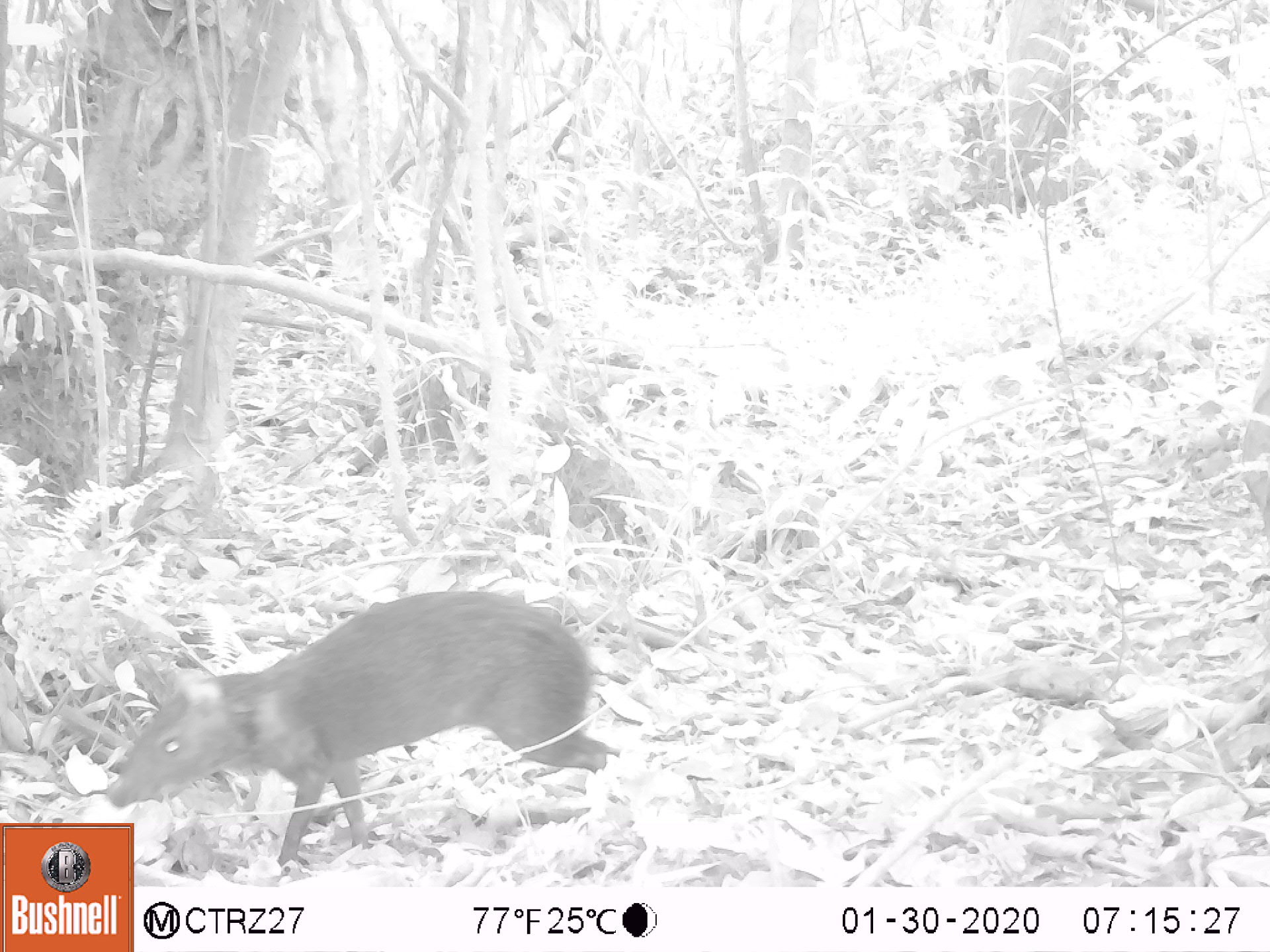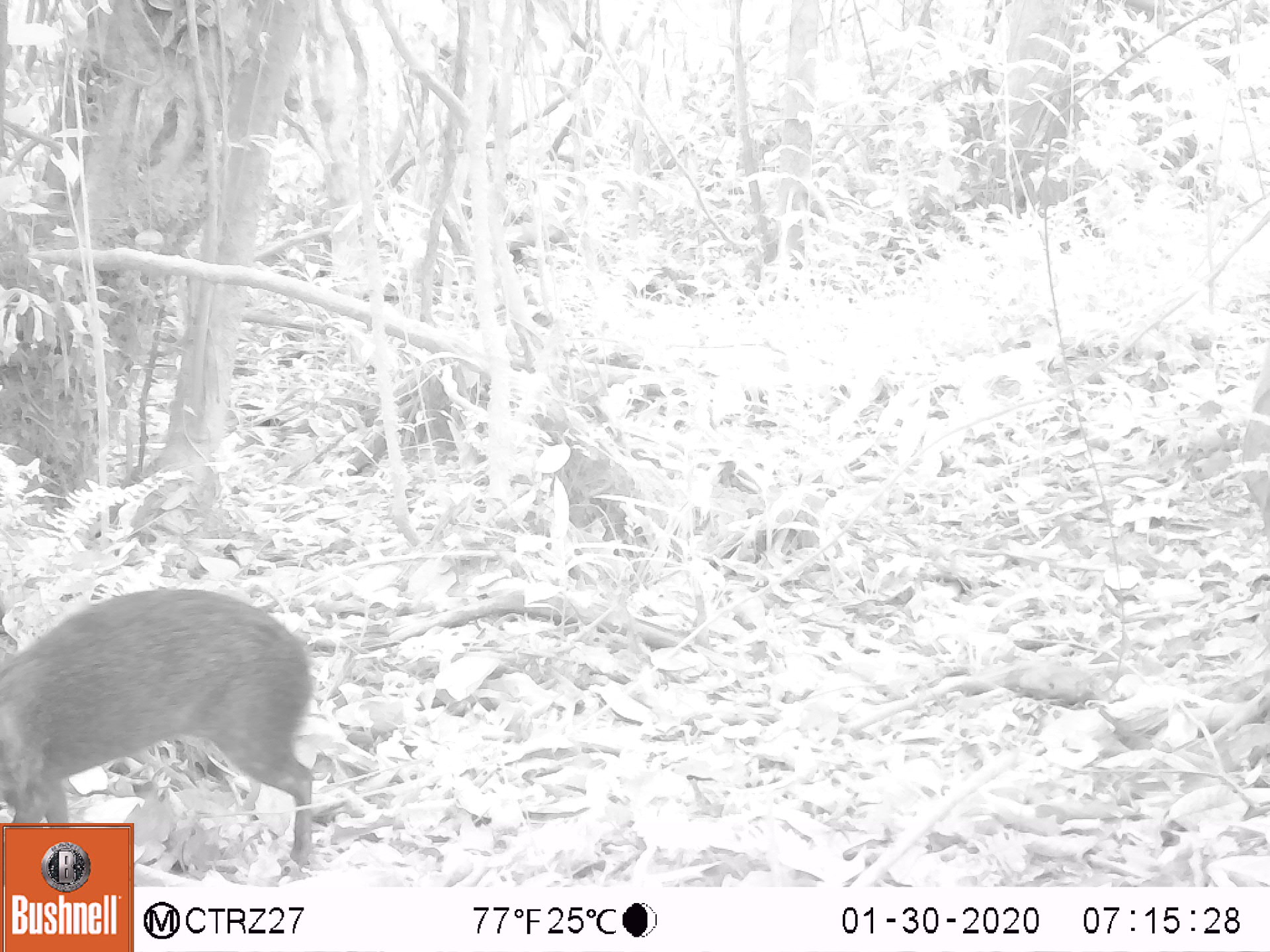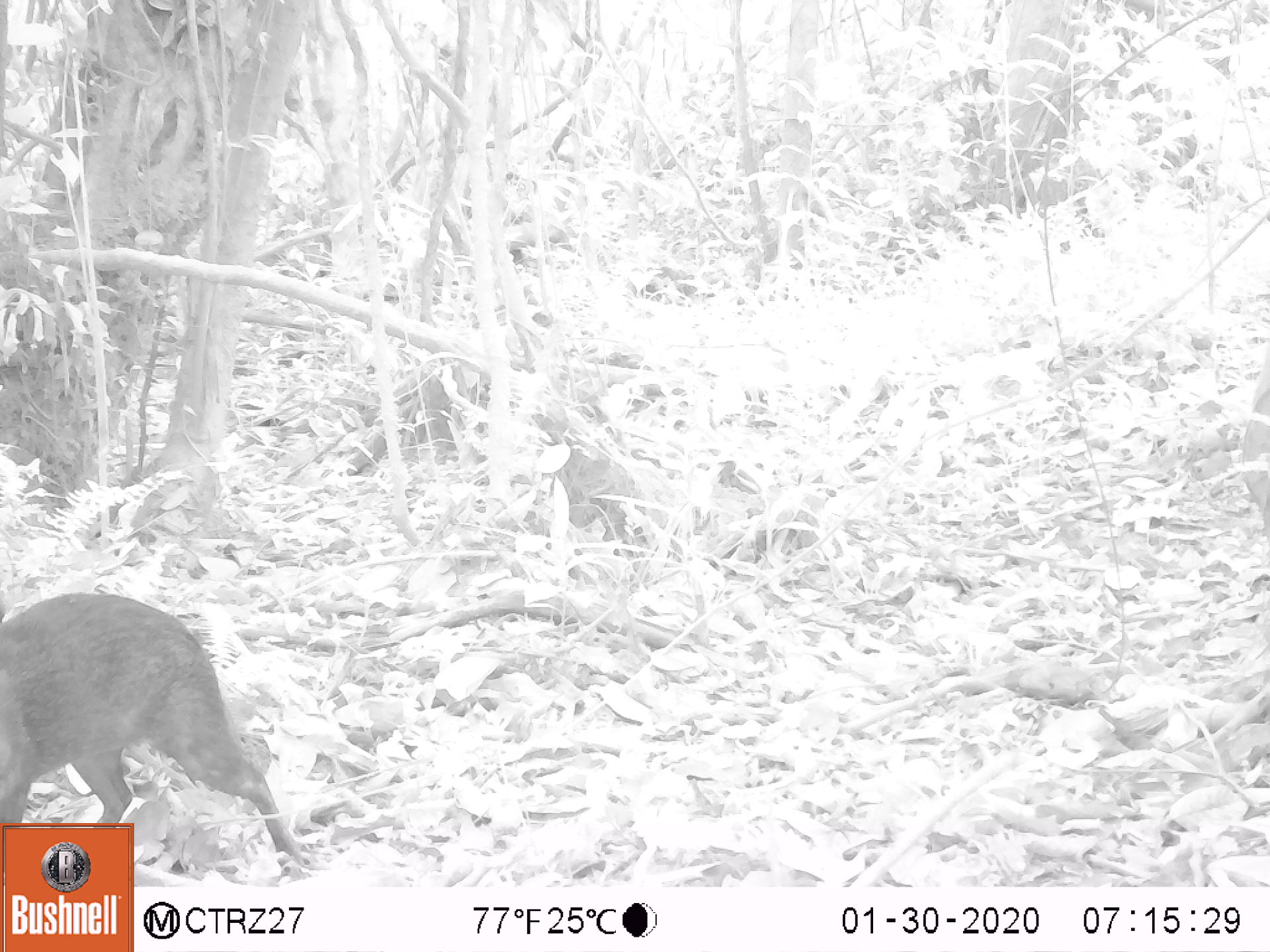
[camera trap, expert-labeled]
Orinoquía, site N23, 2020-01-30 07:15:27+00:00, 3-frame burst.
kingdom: Animalia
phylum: Chordata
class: Mammalia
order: Rodentia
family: Dasyproctidae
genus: Dasyprocta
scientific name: Dasyprocta fuliginosa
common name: black agouti